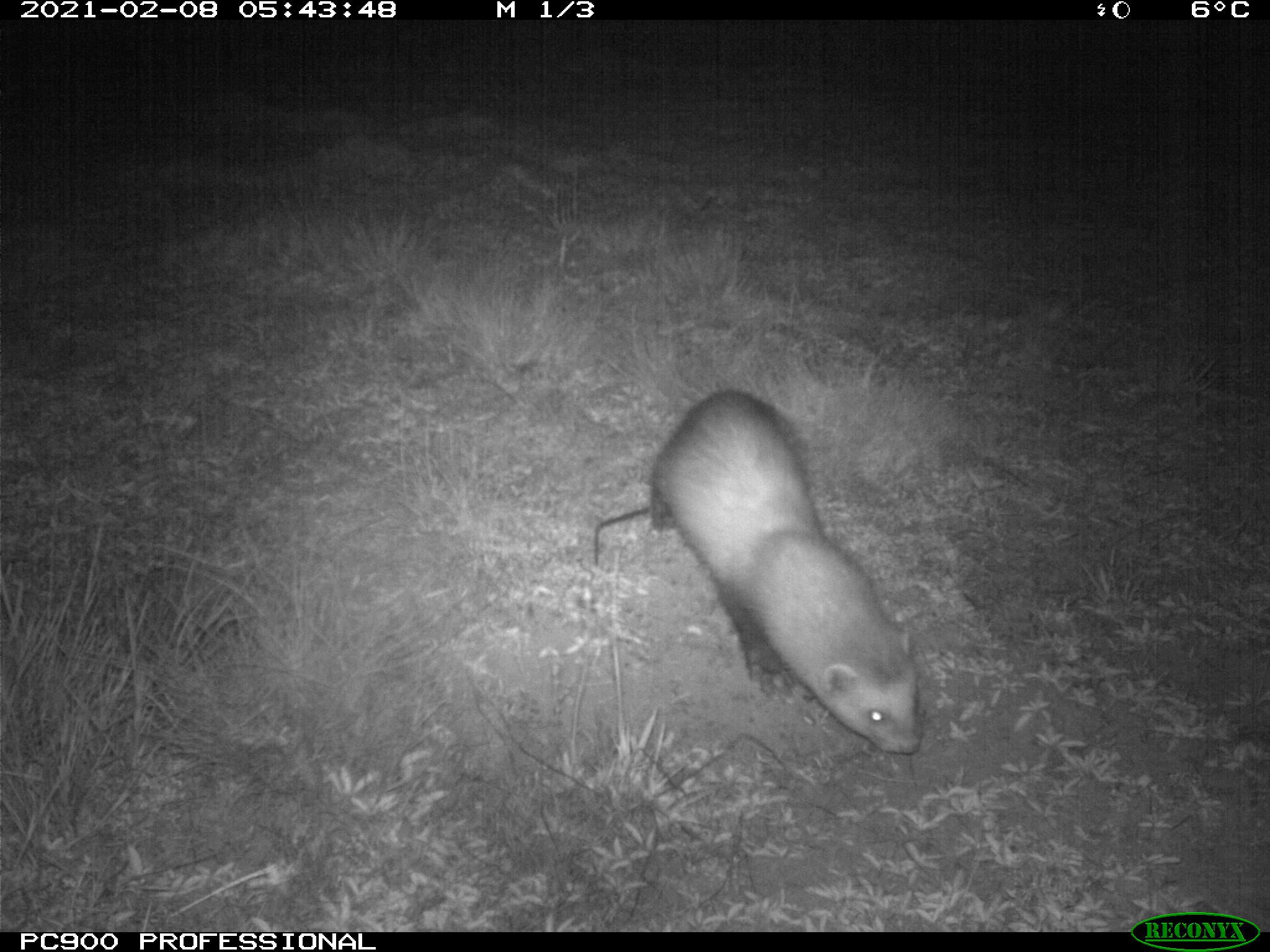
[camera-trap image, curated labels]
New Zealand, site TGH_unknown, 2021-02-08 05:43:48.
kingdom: Animalia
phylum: Chordata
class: Mammalia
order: Carnivora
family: Mustelidae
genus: Mustela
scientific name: Mustela furo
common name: ferret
Ferret (Mustela furo).